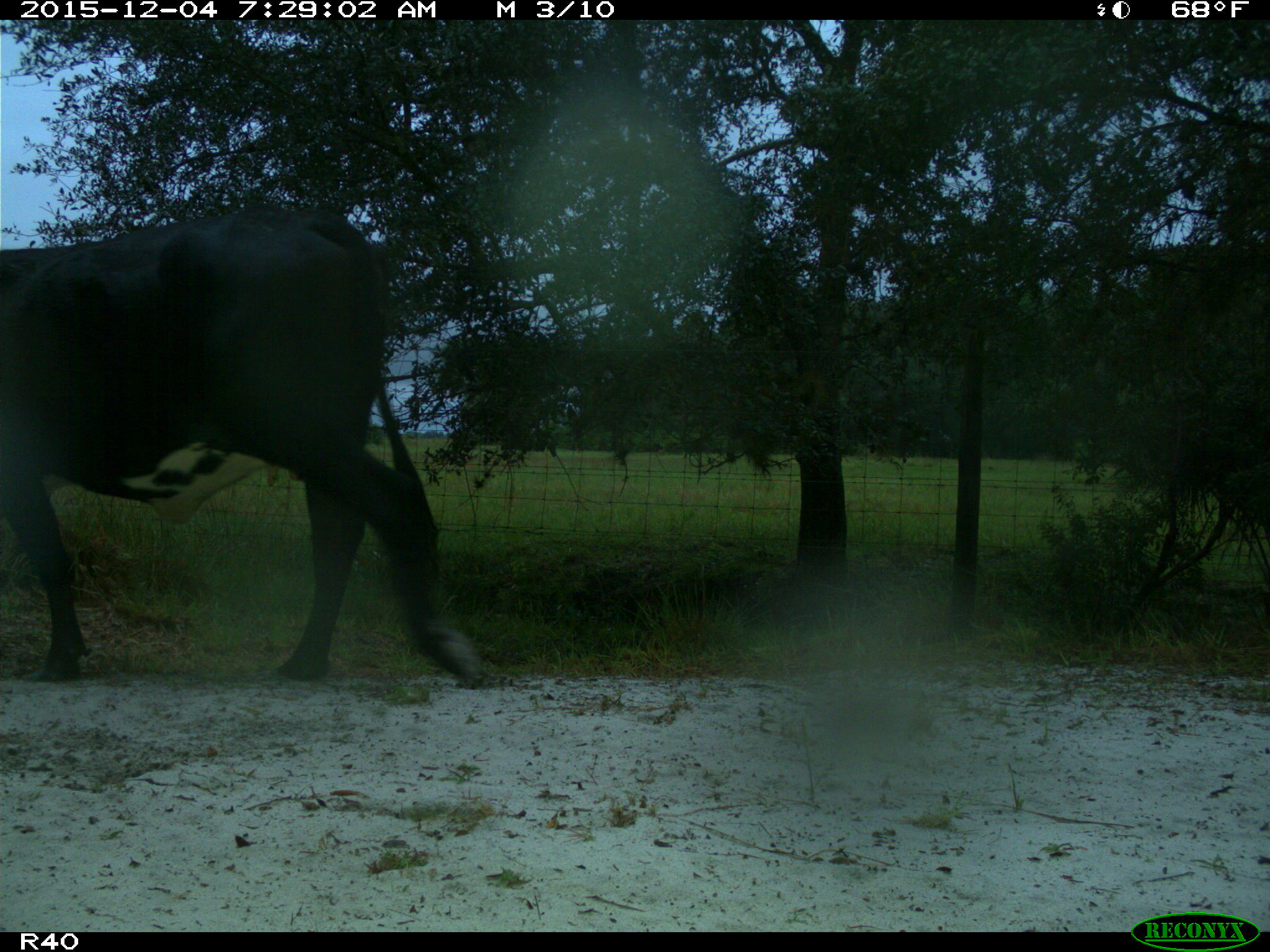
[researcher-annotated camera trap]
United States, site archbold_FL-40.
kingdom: Animalia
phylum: Chordata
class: Mammalia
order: Artiodactyla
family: Bovidae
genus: Bos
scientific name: Bos taurus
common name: domestic cow